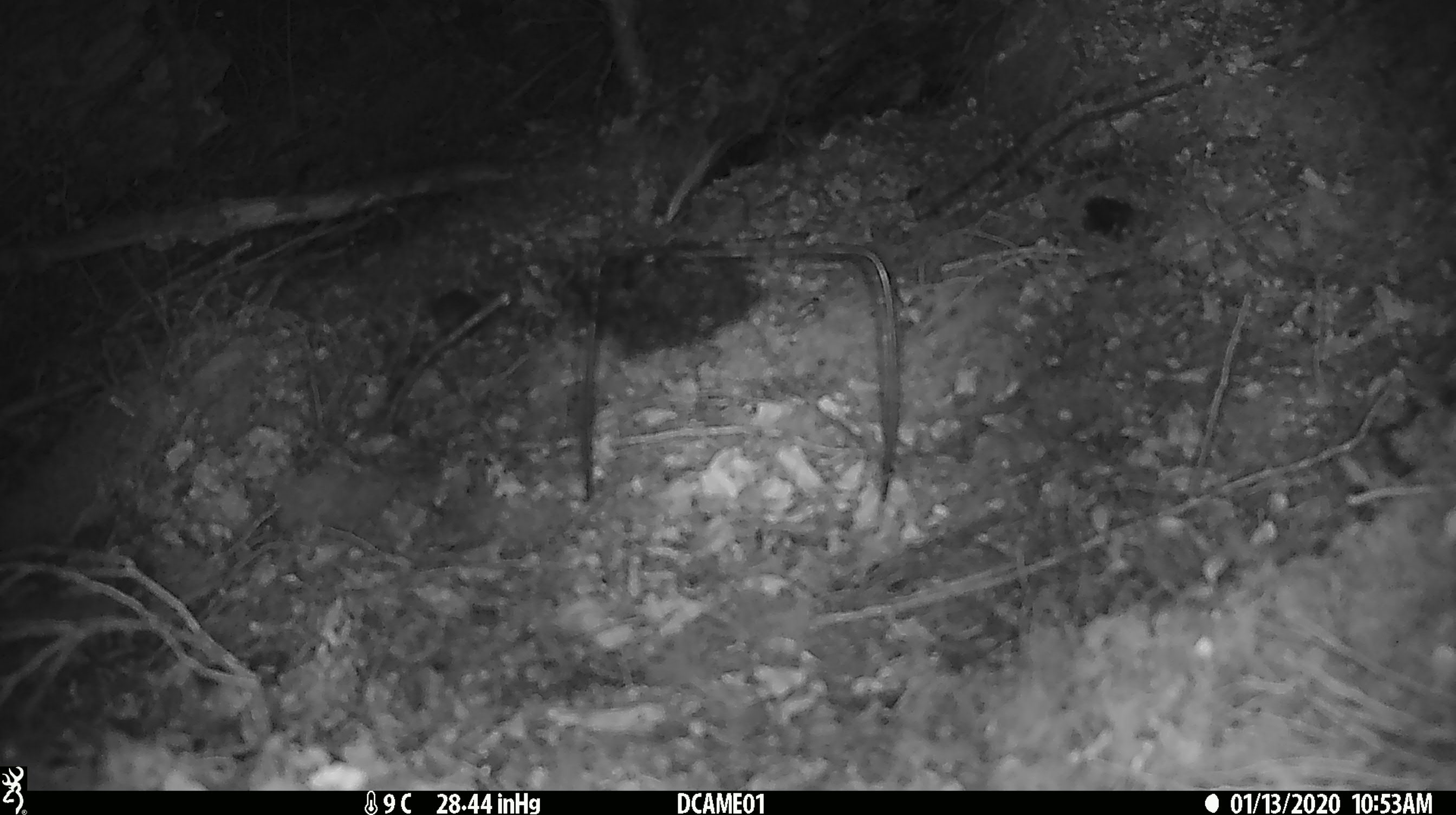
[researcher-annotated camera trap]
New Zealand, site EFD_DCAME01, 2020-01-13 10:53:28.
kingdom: Animalia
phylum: Chordata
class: Mammalia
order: Rodentia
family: Muridae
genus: Mus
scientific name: Mus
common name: mouse